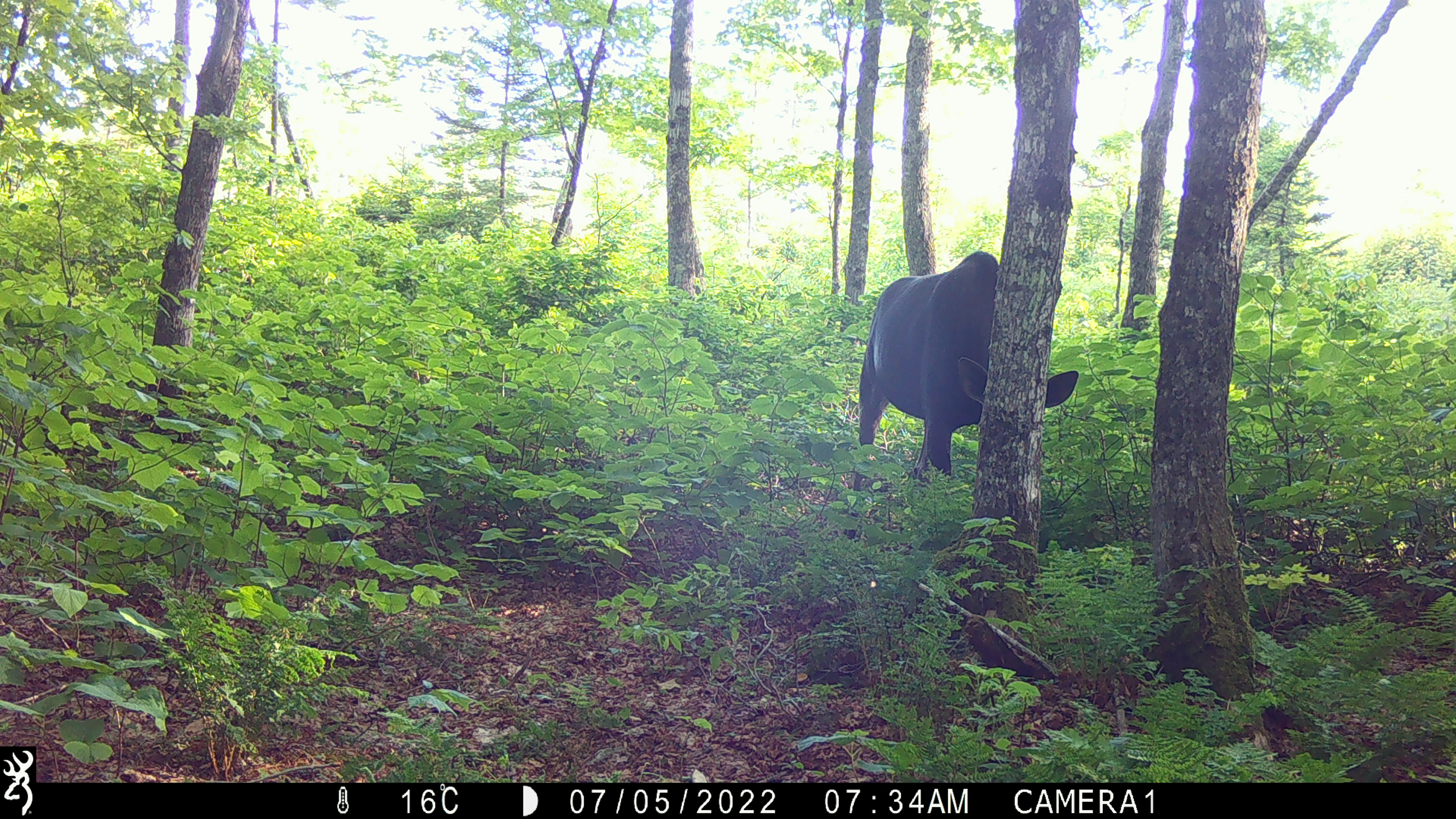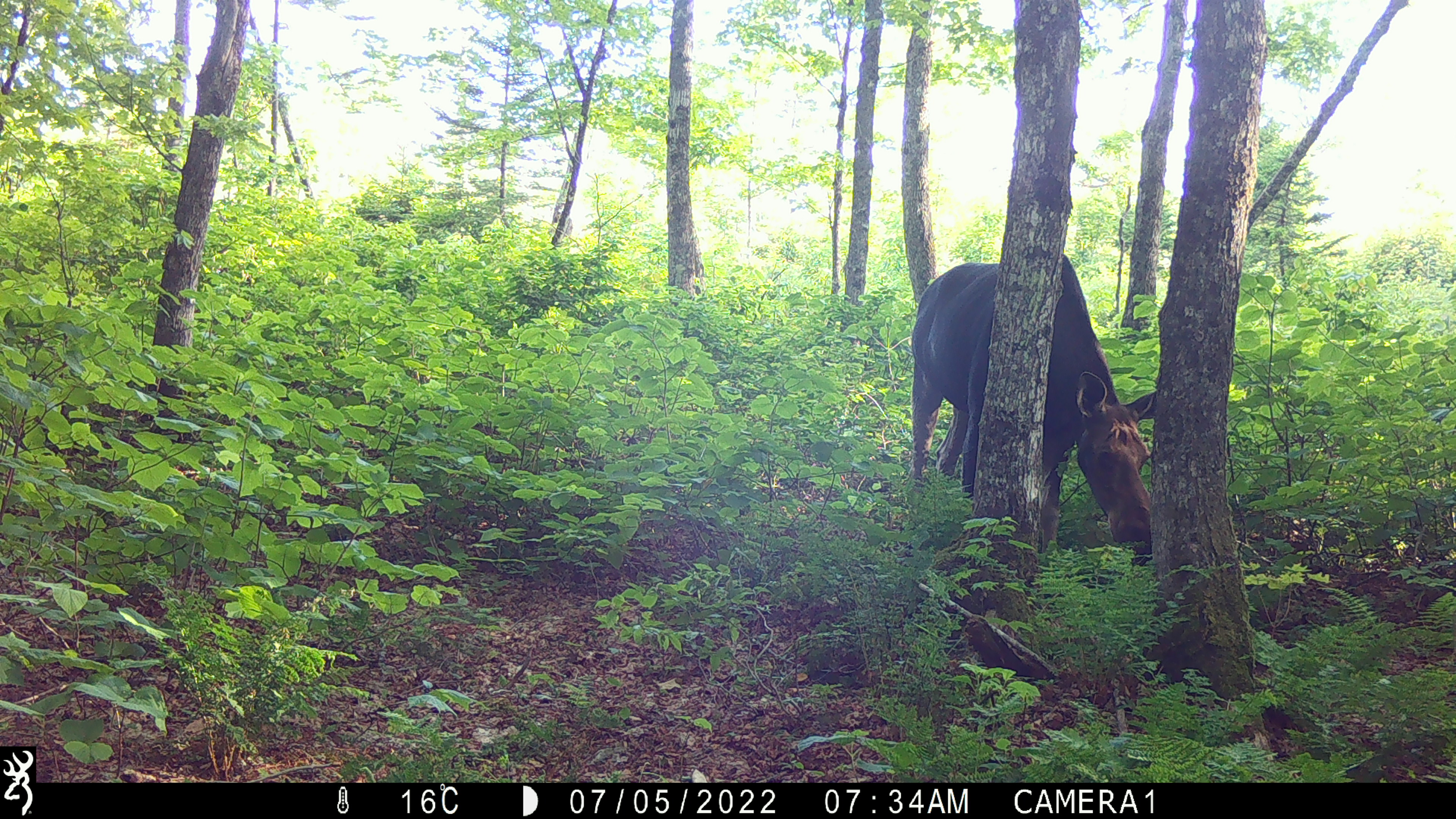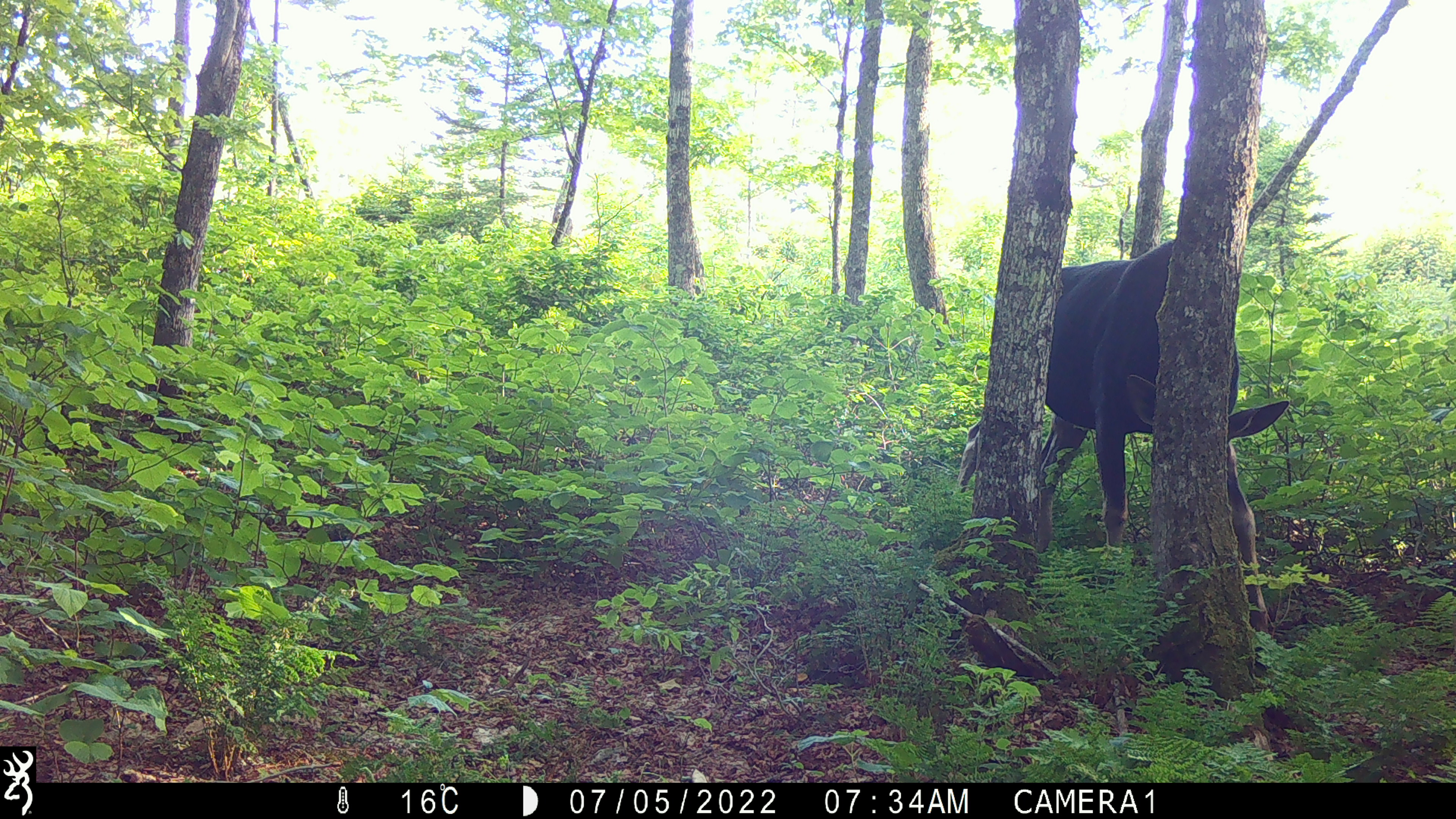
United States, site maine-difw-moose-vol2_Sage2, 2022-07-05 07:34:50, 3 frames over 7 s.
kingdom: Animalia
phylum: Chordata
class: Mammalia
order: Artiodactyla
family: Cervidae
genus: Alces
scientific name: Alces alces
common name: moose